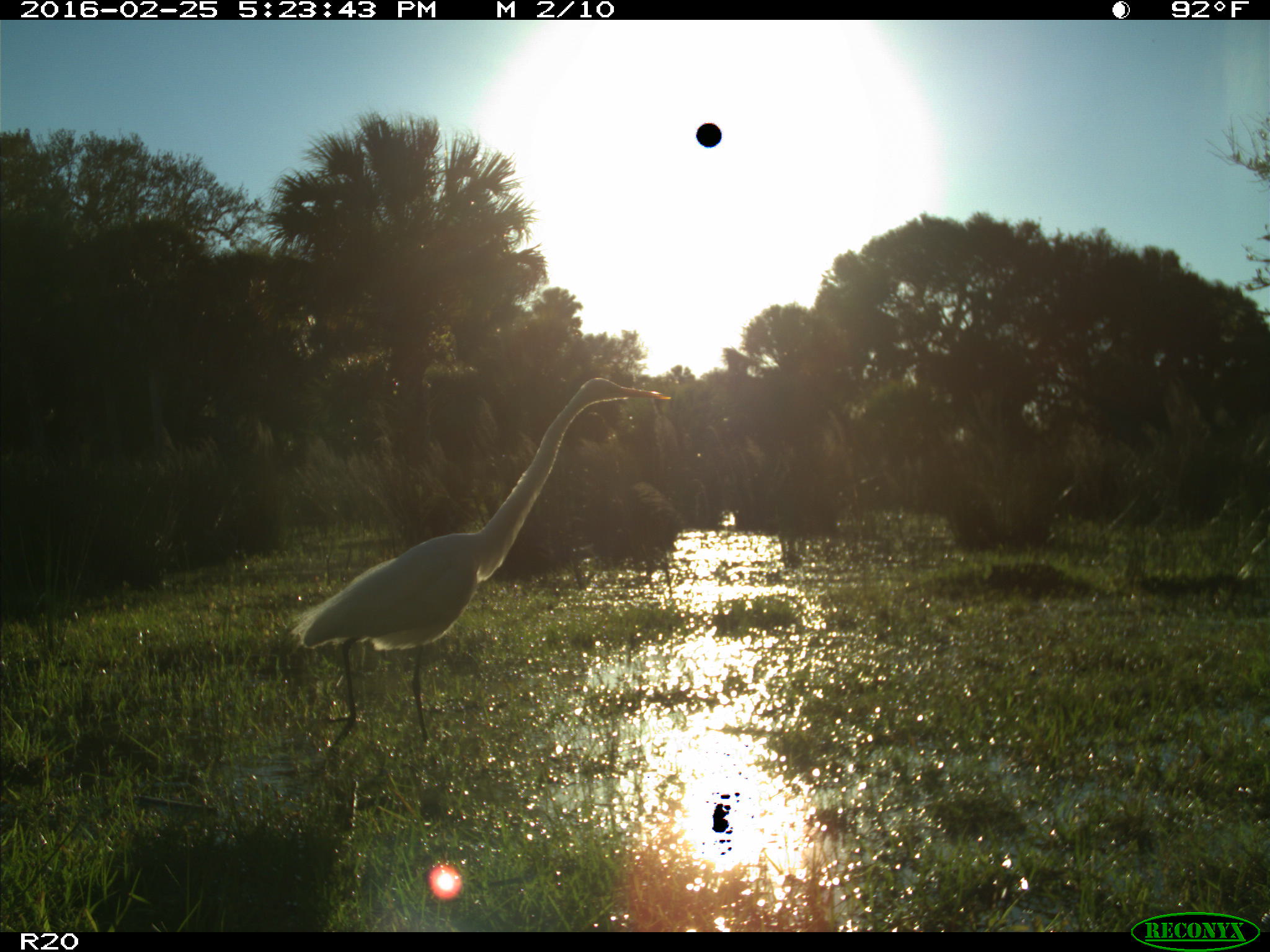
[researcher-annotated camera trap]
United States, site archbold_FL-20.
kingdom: Animalia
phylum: Chordata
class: Aves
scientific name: Aves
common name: birds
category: unidentified bird